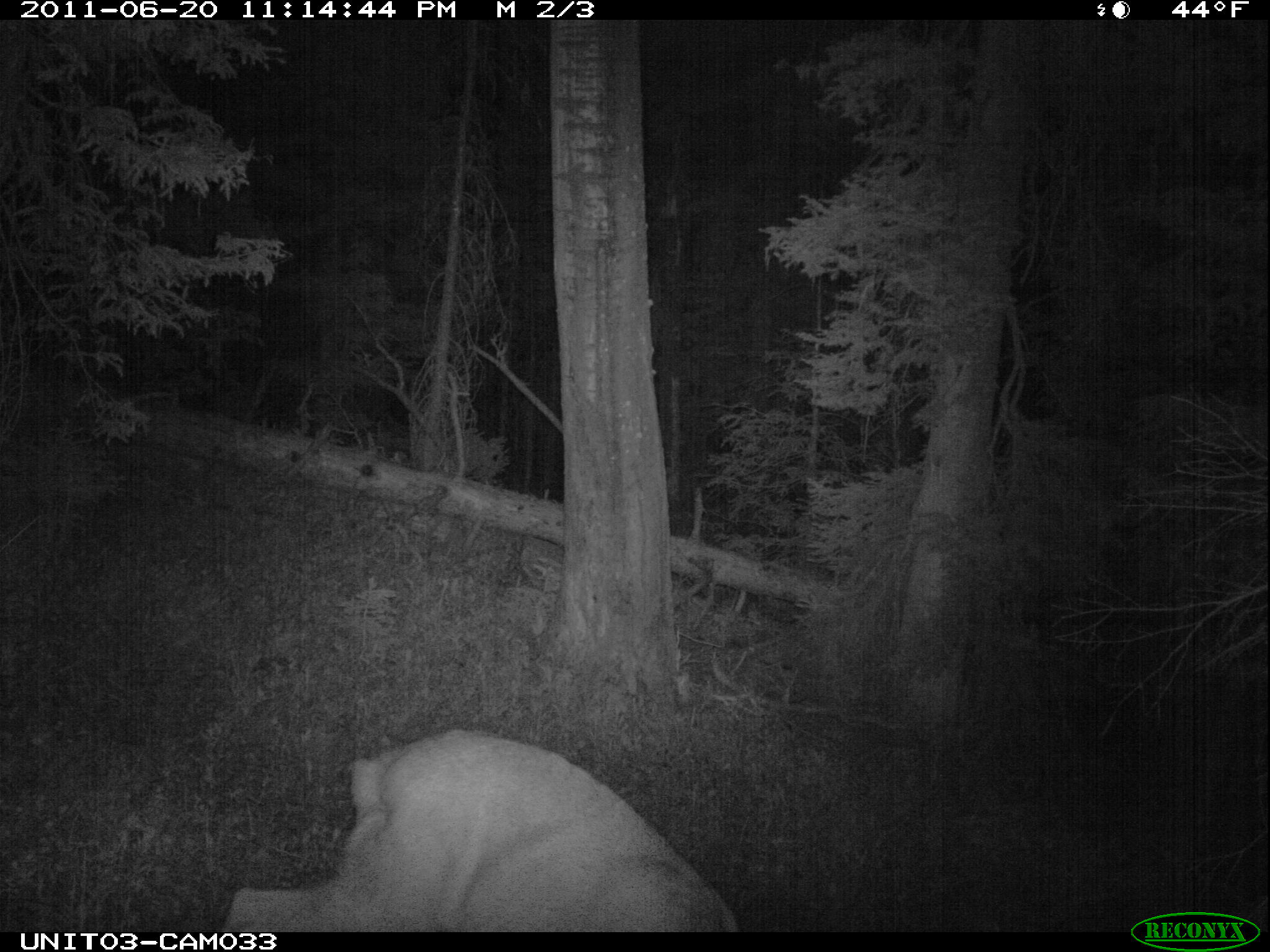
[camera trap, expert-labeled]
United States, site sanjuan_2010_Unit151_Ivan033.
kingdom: Animalia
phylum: Chordata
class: Mammalia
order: Artiodactyla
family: Cervidae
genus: Odocoileus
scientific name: Odocoileus hemionus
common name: mule deer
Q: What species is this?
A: Odocoileus hemionus (mule deer).